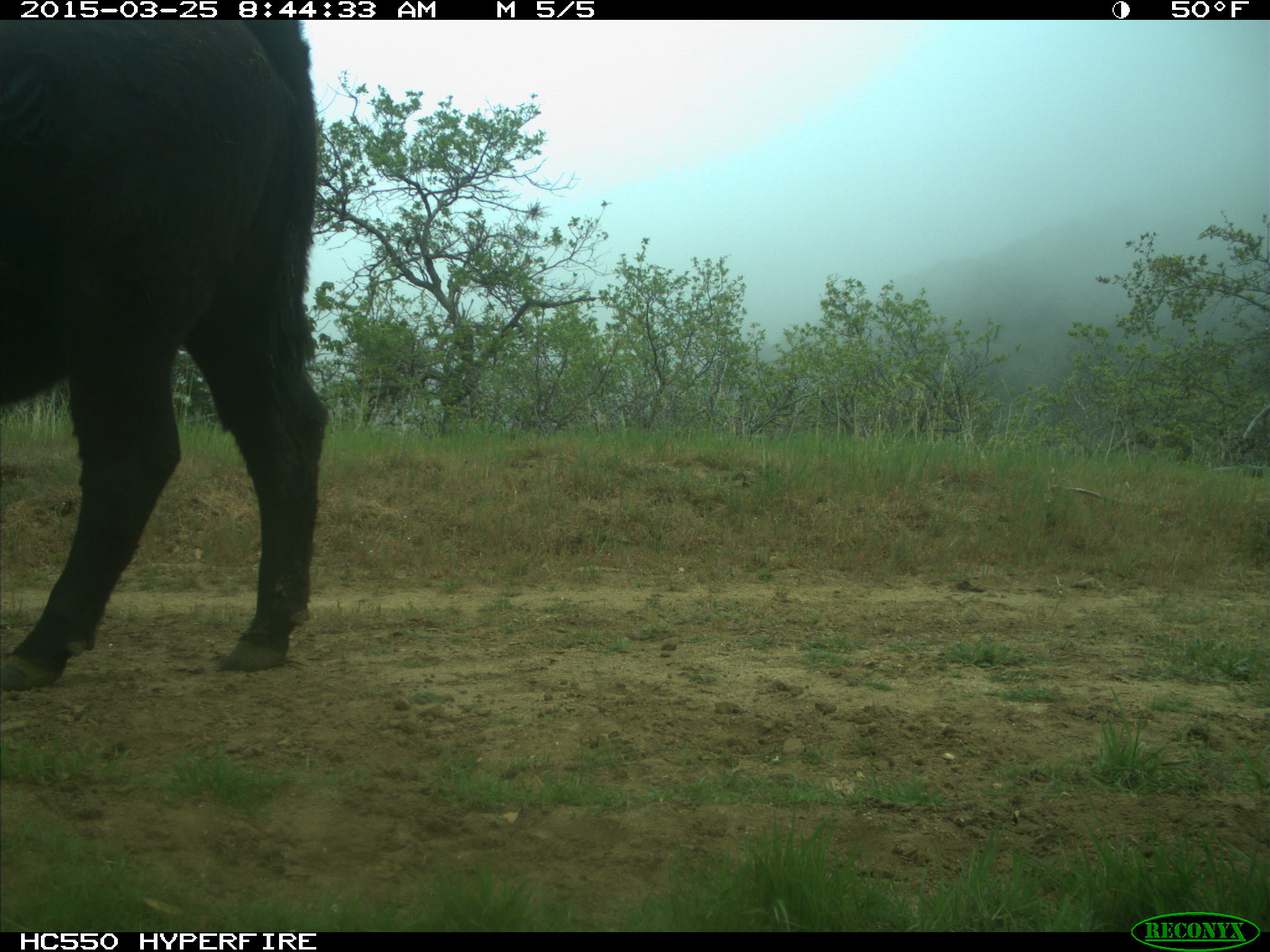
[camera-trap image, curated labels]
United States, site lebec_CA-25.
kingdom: Animalia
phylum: Chordata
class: Mammalia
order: Artiodactyla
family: Bovidae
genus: Bos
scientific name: Bos taurus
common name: domestic cow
Bos taurus (domestic cow).